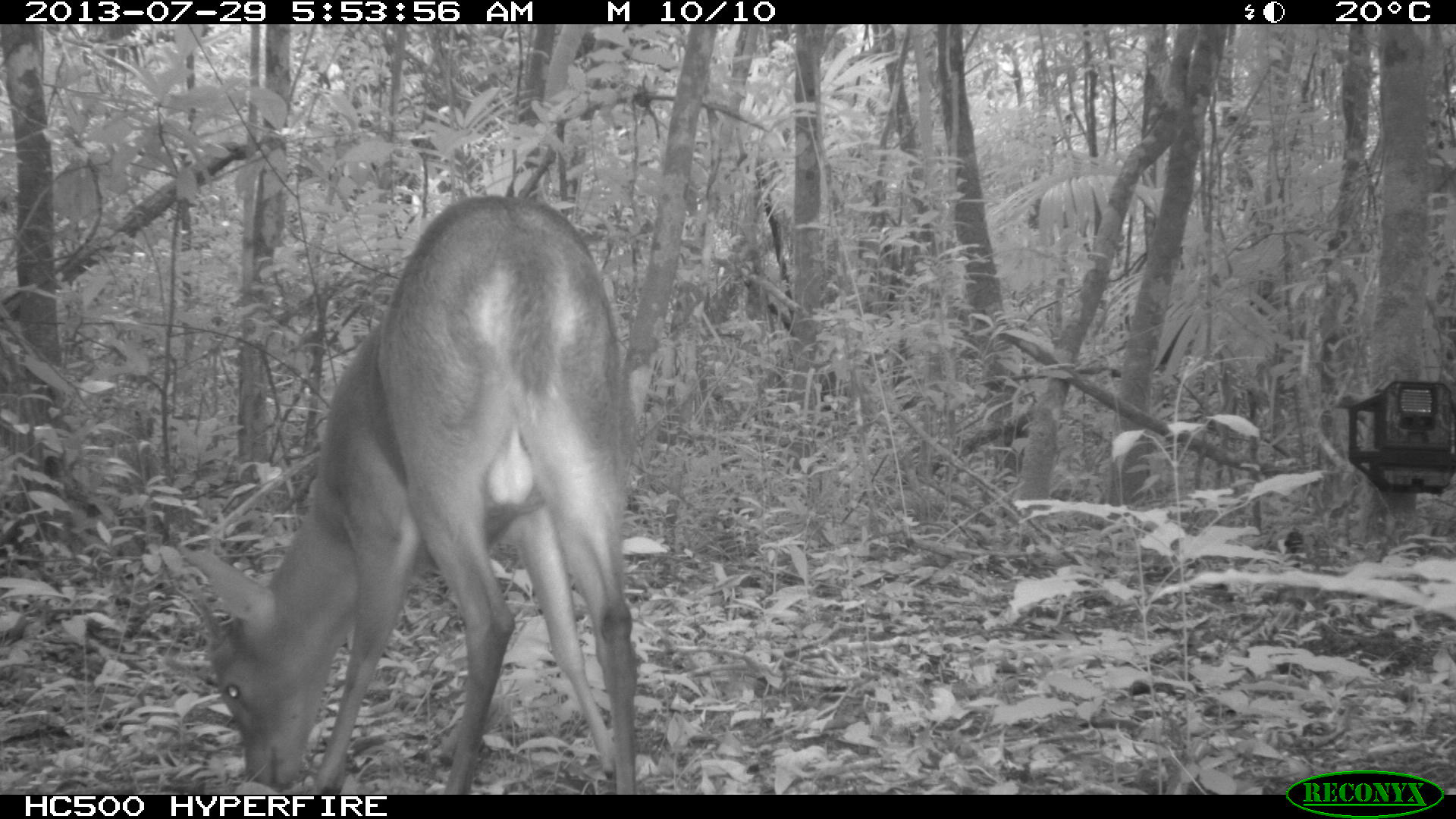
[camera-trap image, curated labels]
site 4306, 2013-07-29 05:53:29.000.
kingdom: Animalia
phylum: Chordata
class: Mammalia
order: Artiodactyla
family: Cervidae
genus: Mazama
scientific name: Mazama temama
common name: central american red brocket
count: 1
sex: male